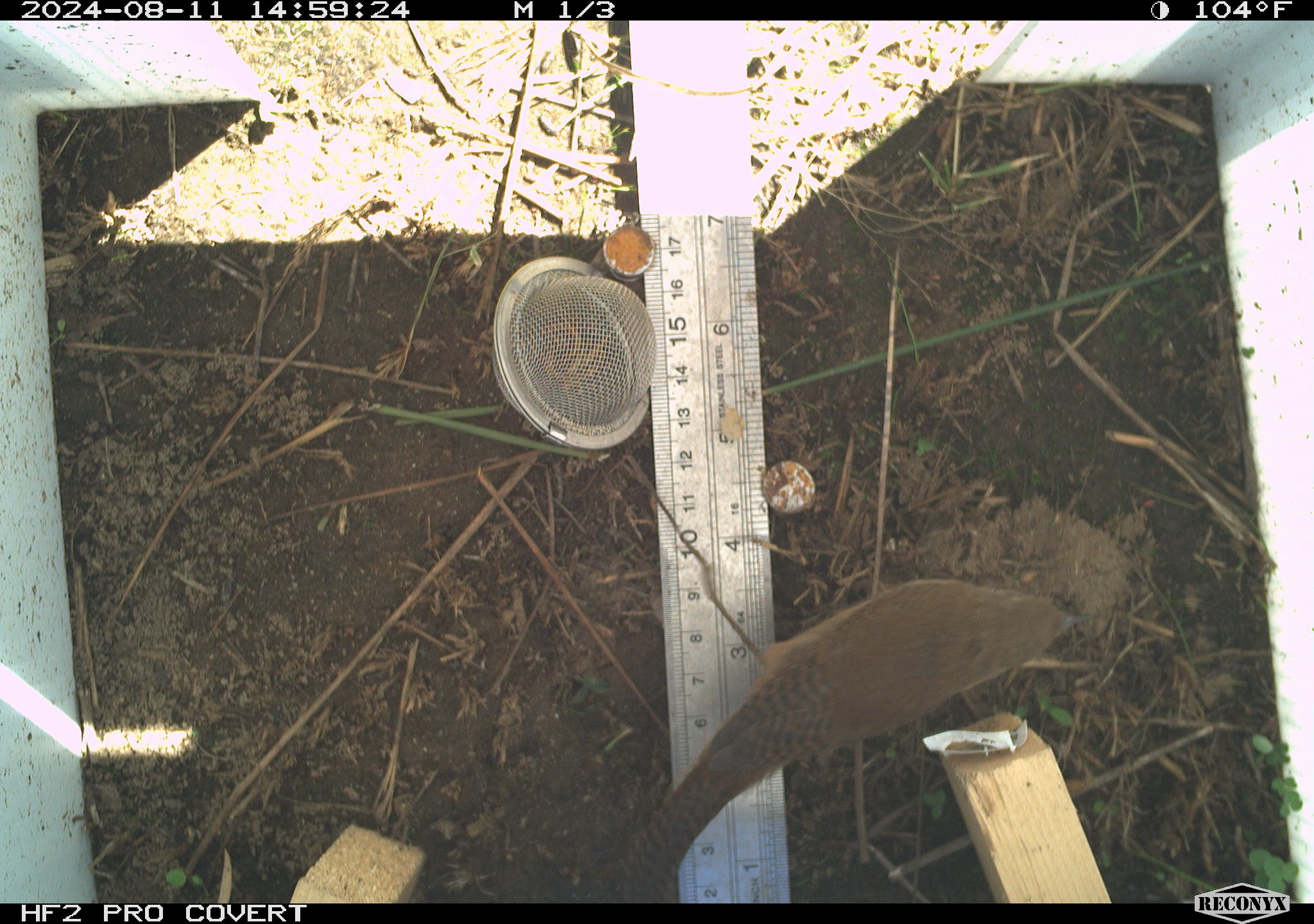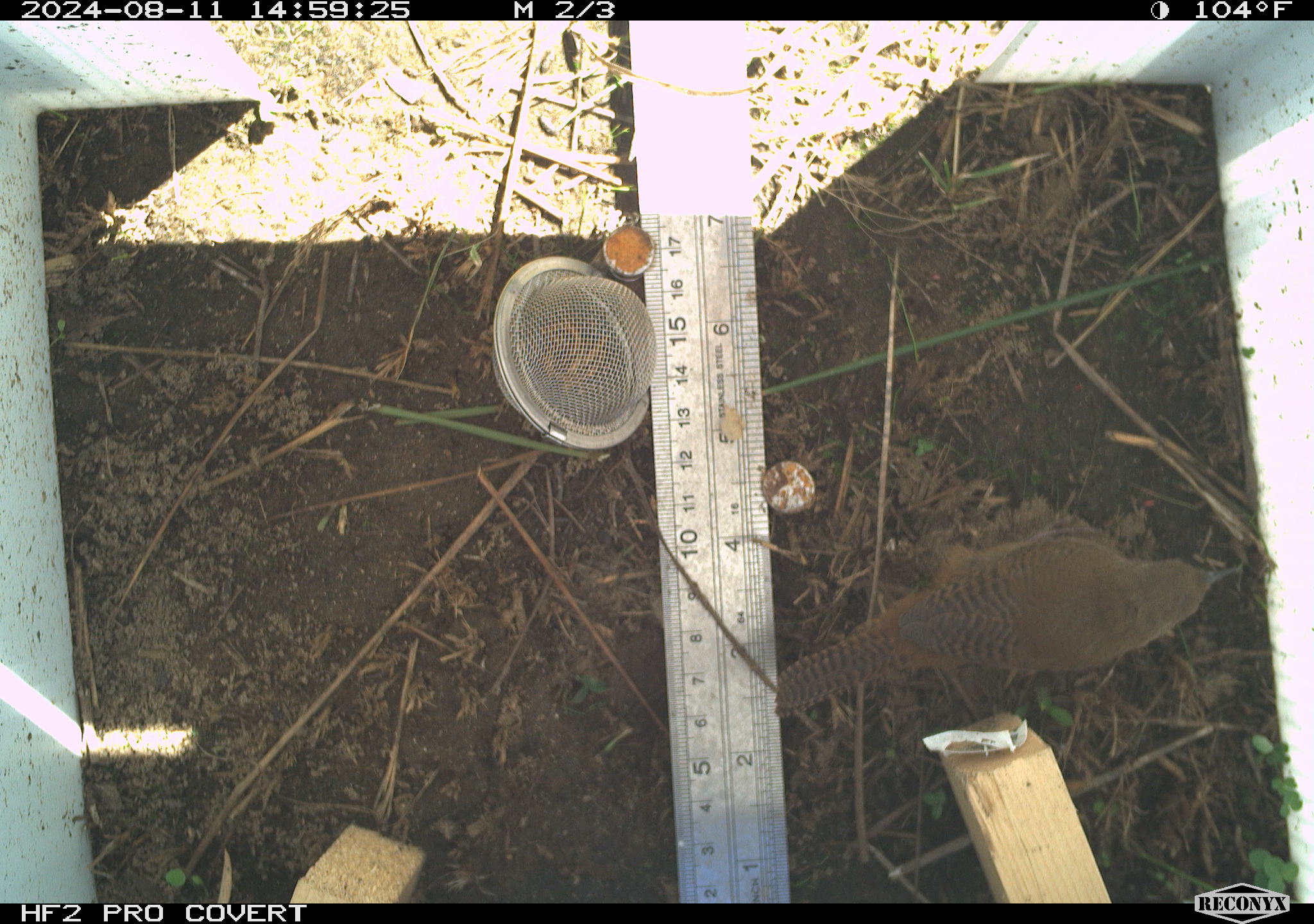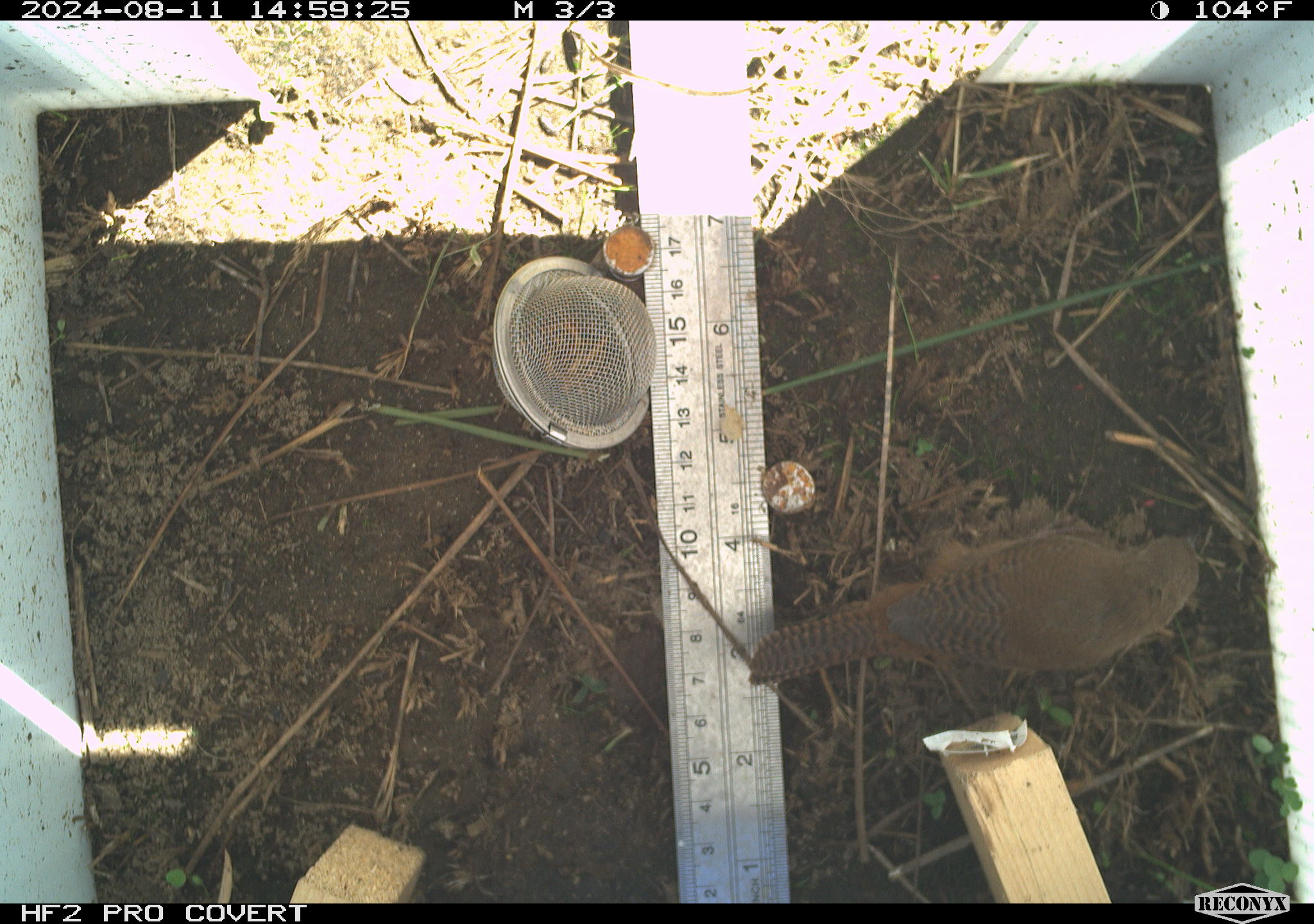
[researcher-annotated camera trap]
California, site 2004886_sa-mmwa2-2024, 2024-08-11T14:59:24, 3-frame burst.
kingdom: Animalia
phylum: Chordata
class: Aves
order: Passeriformes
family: Troglodytidae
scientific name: Troglodytidae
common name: wren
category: troglodytidae family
Troglodytidae family (wren) (Troglodytidae).